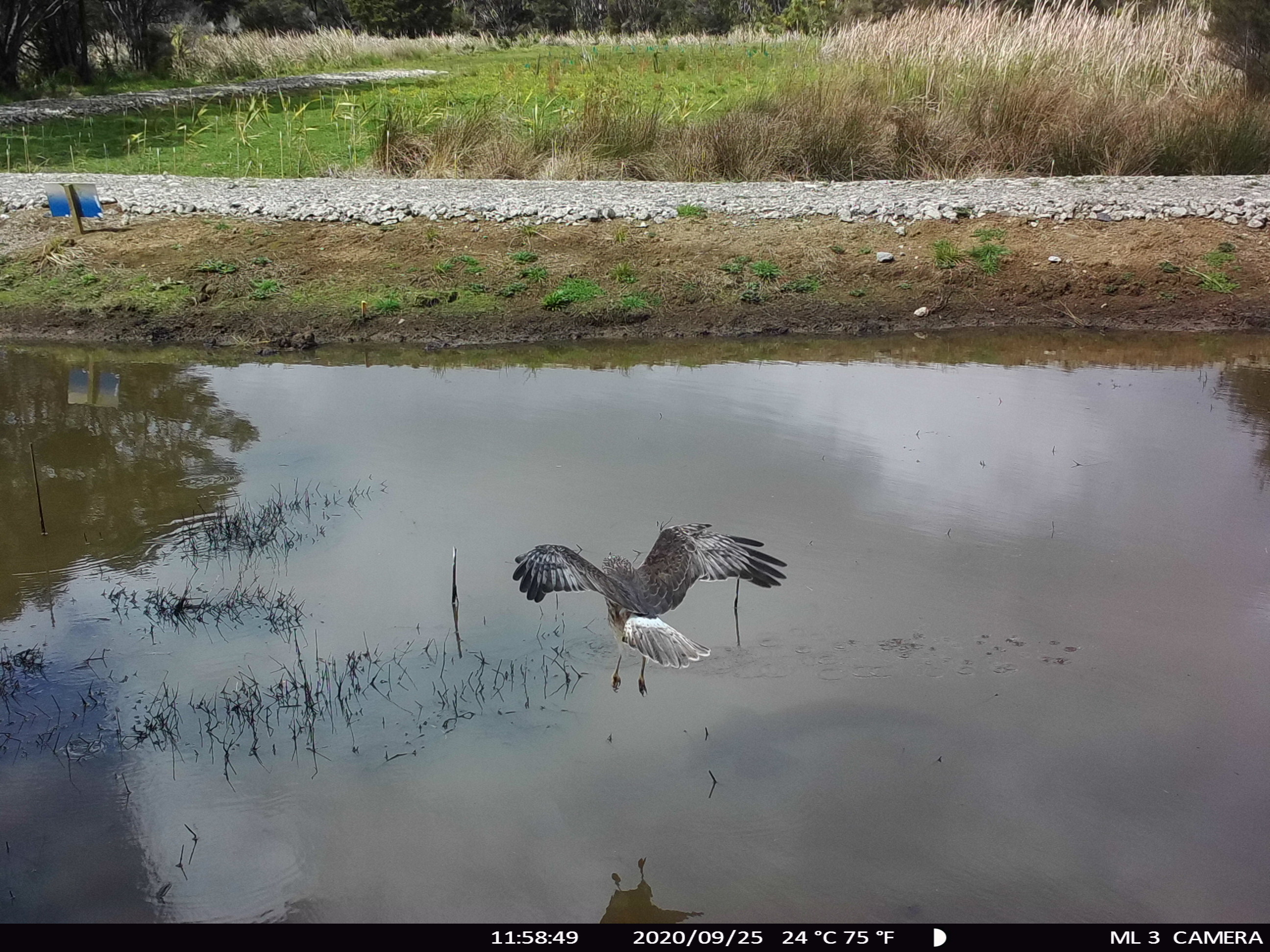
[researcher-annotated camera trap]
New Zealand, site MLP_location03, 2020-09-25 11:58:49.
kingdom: Animalia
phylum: Chordata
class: Aves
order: Accipitriformes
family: Accipitridae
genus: Circus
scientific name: Circus approximans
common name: swamp harrier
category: harrier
Harrier (swamp harrier) (Circus approximans).